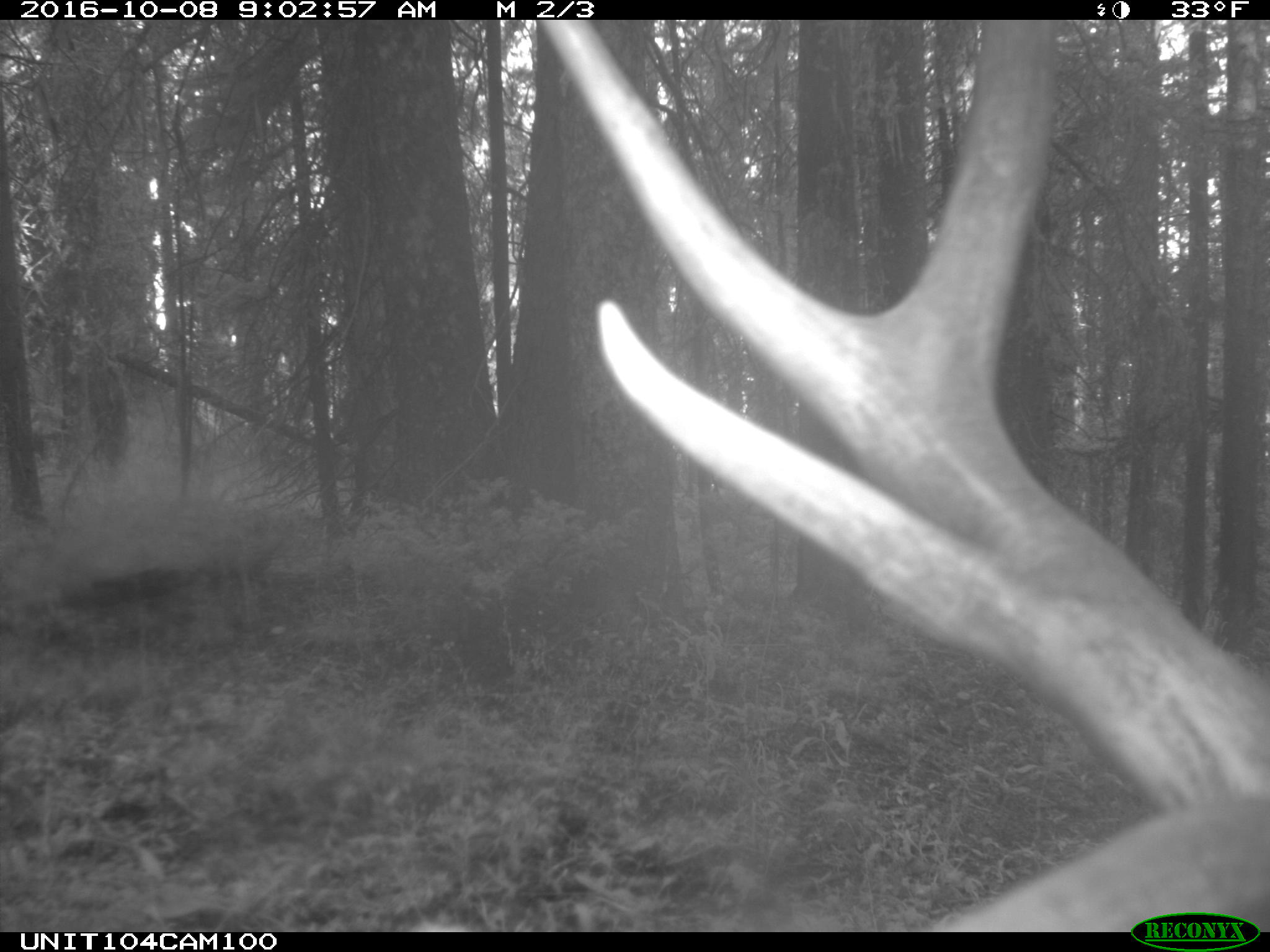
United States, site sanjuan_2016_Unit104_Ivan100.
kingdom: Animalia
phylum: Chordata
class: Mammalia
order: Artiodactyla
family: Cervidae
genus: Cervus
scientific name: Cervus elaphus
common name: red deer